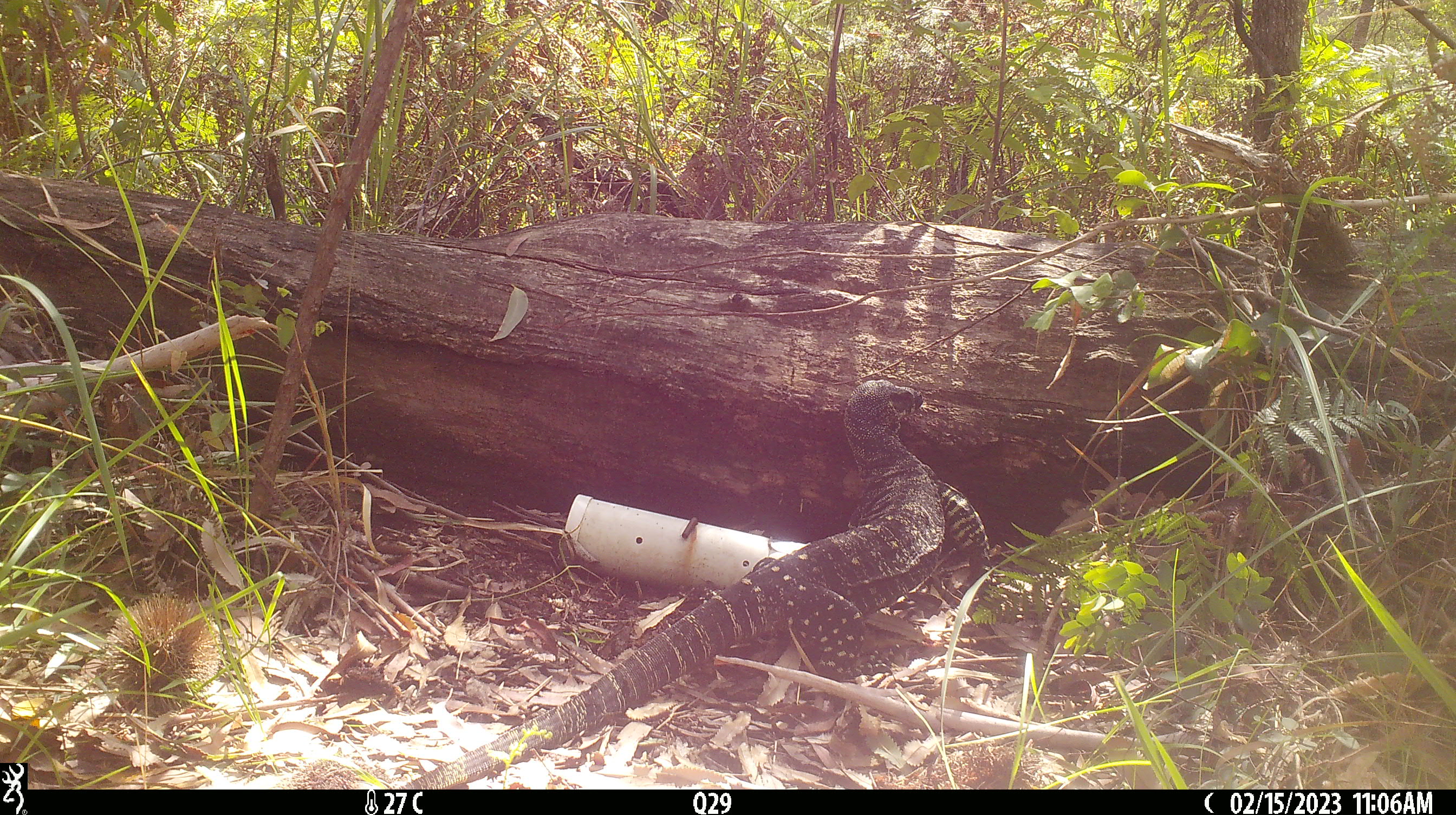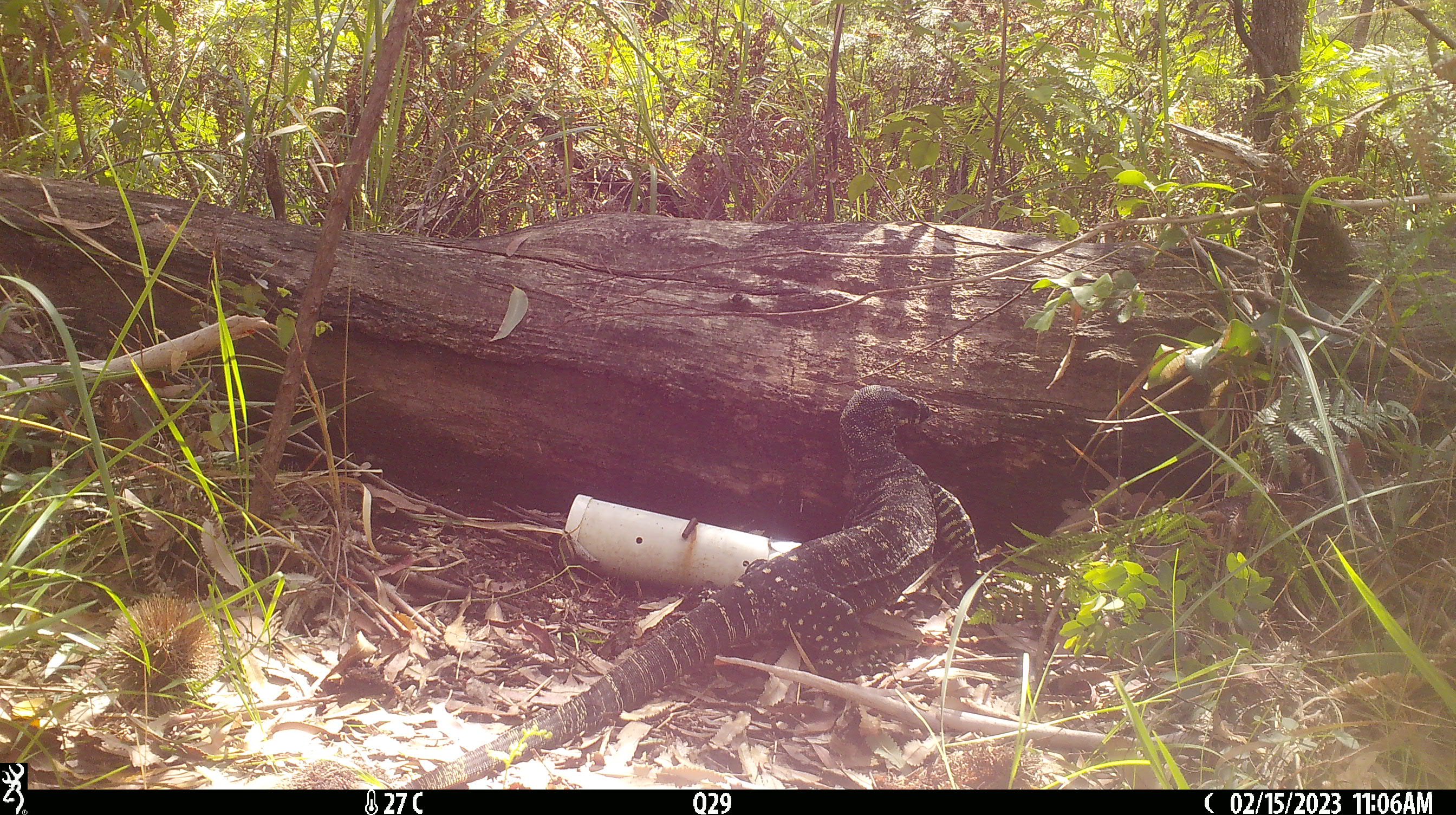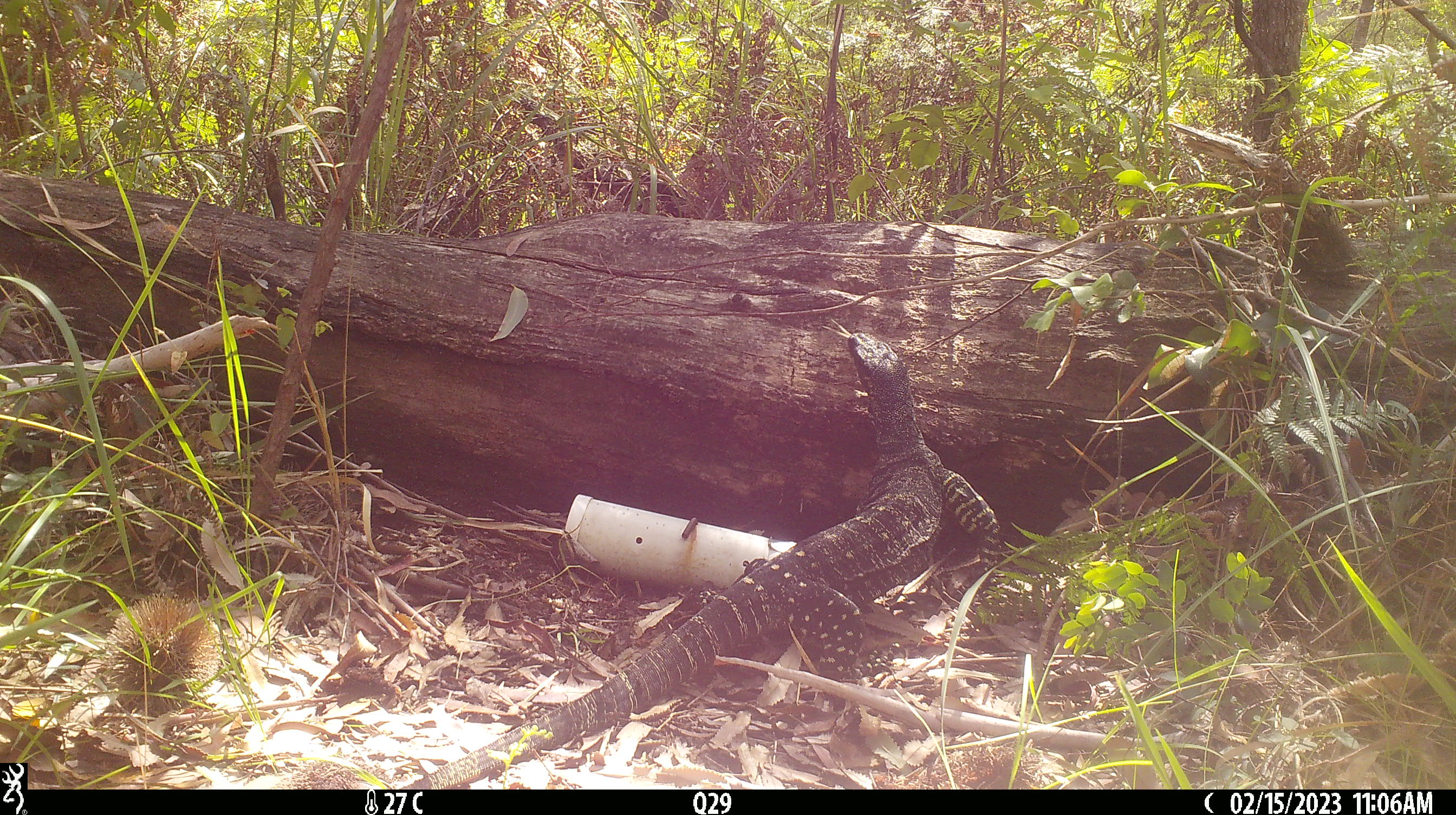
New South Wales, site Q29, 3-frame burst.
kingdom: Animalia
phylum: Chordata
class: Reptilia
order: Squamata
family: Varanidae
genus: Varanus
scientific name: Varanus varius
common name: lace monitor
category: goanna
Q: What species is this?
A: Goanna (lace monitor) (Varanus varius).